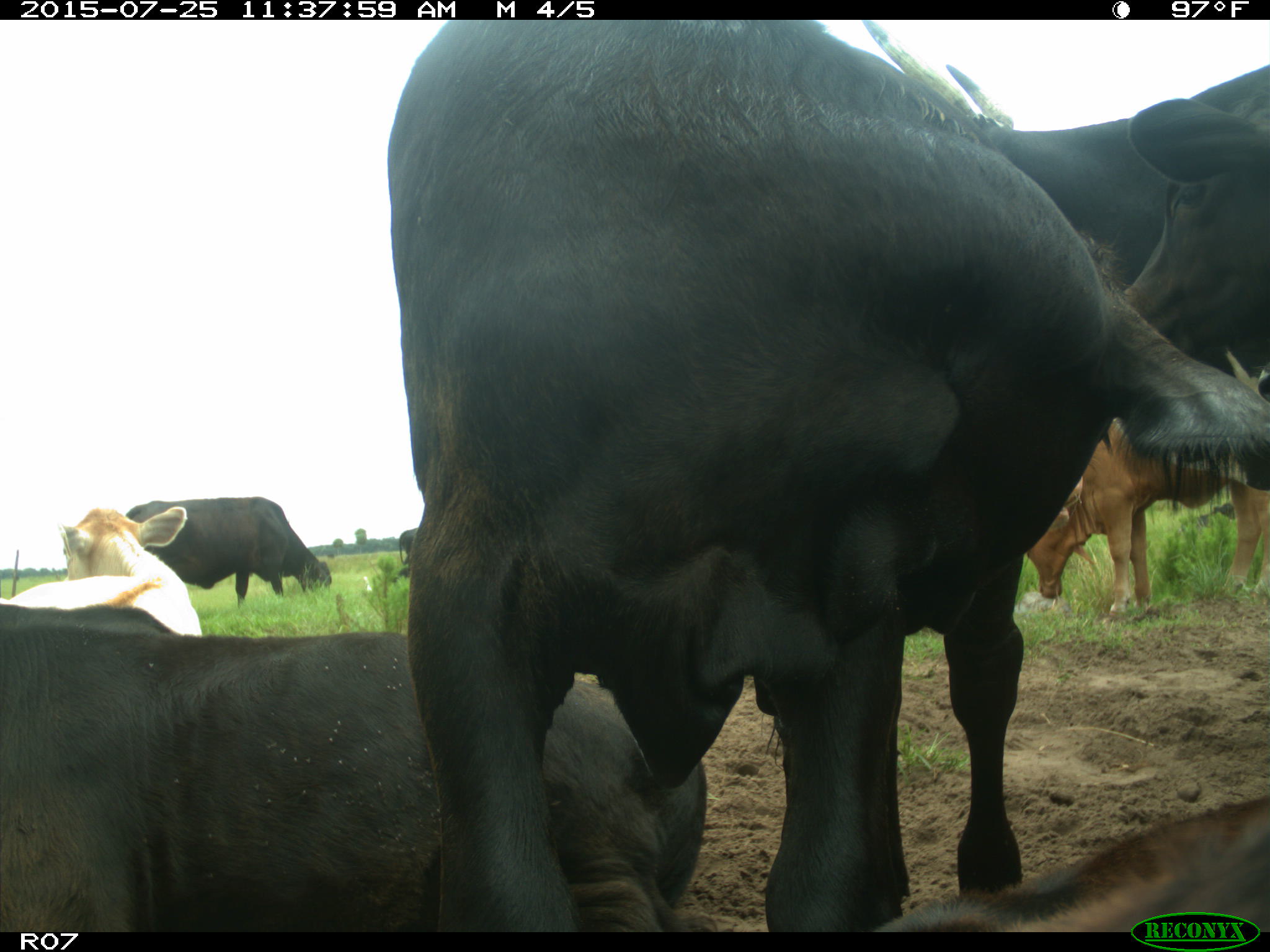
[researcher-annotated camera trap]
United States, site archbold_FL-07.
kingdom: Animalia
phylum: Chordata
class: Mammalia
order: Artiodactyla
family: Bovidae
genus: Bos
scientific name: Bos taurus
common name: domestic cow